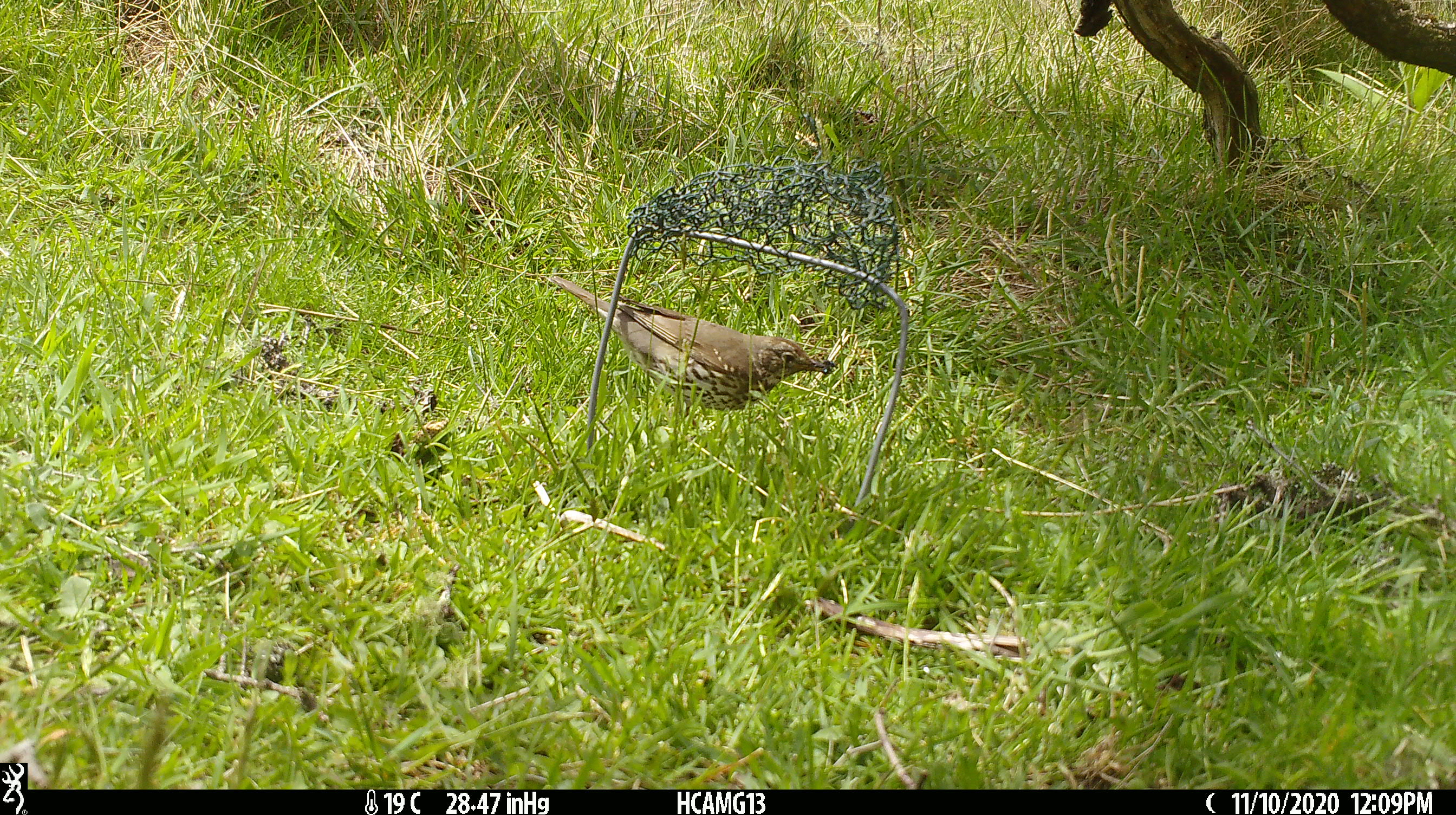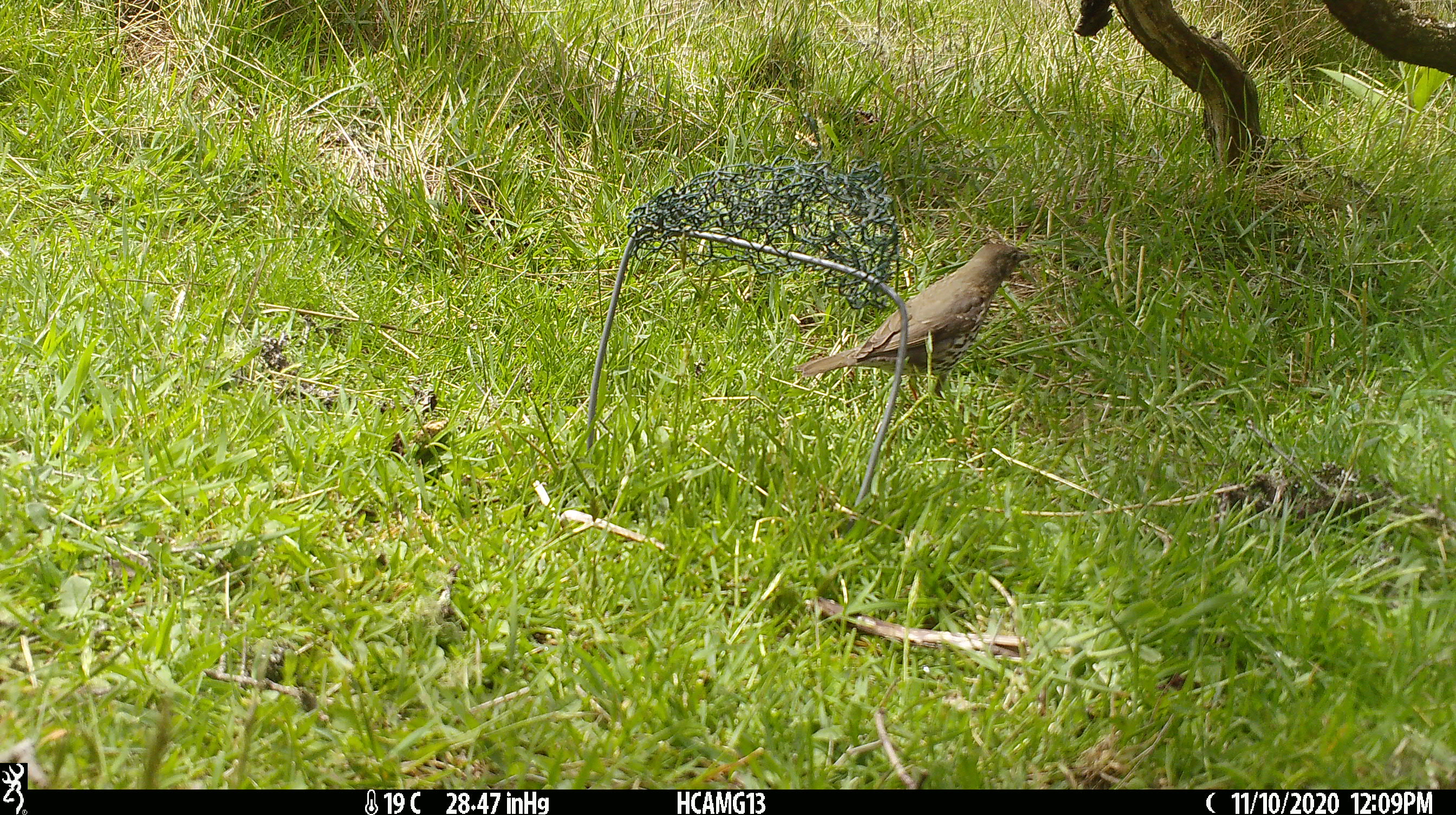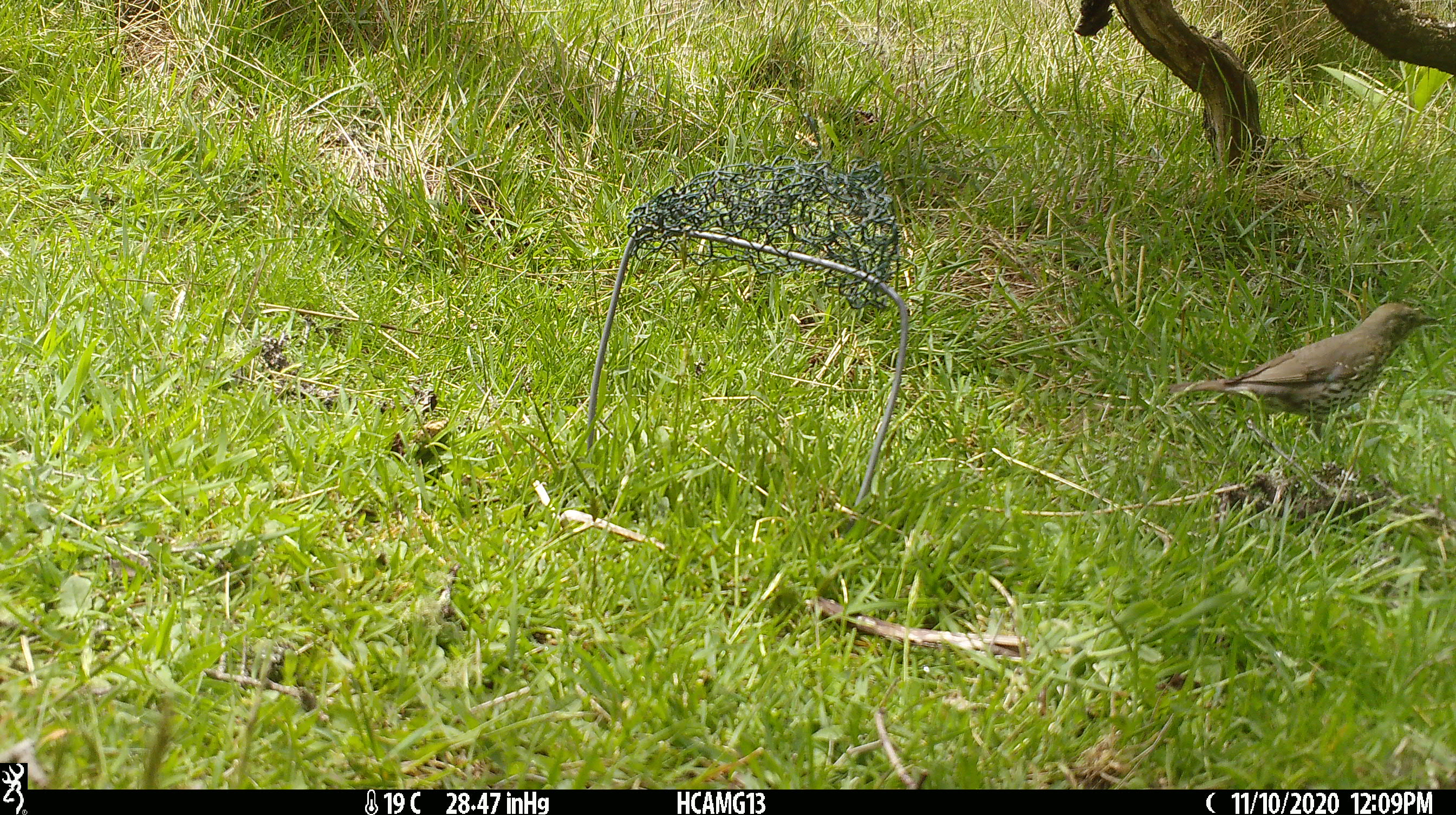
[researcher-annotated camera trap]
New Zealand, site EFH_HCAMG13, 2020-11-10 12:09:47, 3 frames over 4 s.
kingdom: Animalia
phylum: Chordata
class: Aves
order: Passeriformes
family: Turdidae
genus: Turdus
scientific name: Turdus philomelos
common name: song thrush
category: thrush